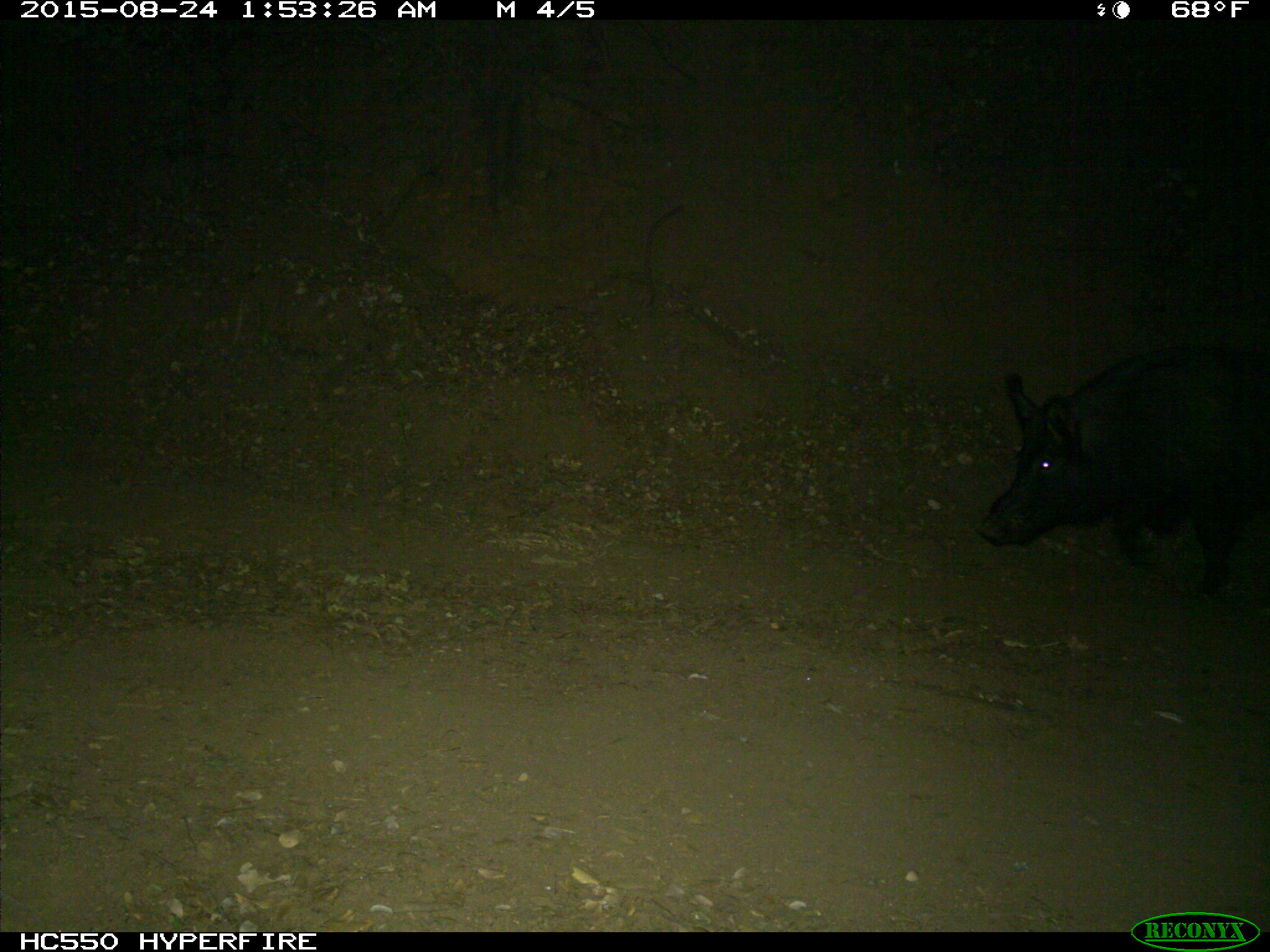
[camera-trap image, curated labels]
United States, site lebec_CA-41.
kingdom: Animalia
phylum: Chordata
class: Mammalia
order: Artiodactyla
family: Suidae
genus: Sus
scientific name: Sus scrofa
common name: wild boar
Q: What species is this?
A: Sus scrofa (wild boar).